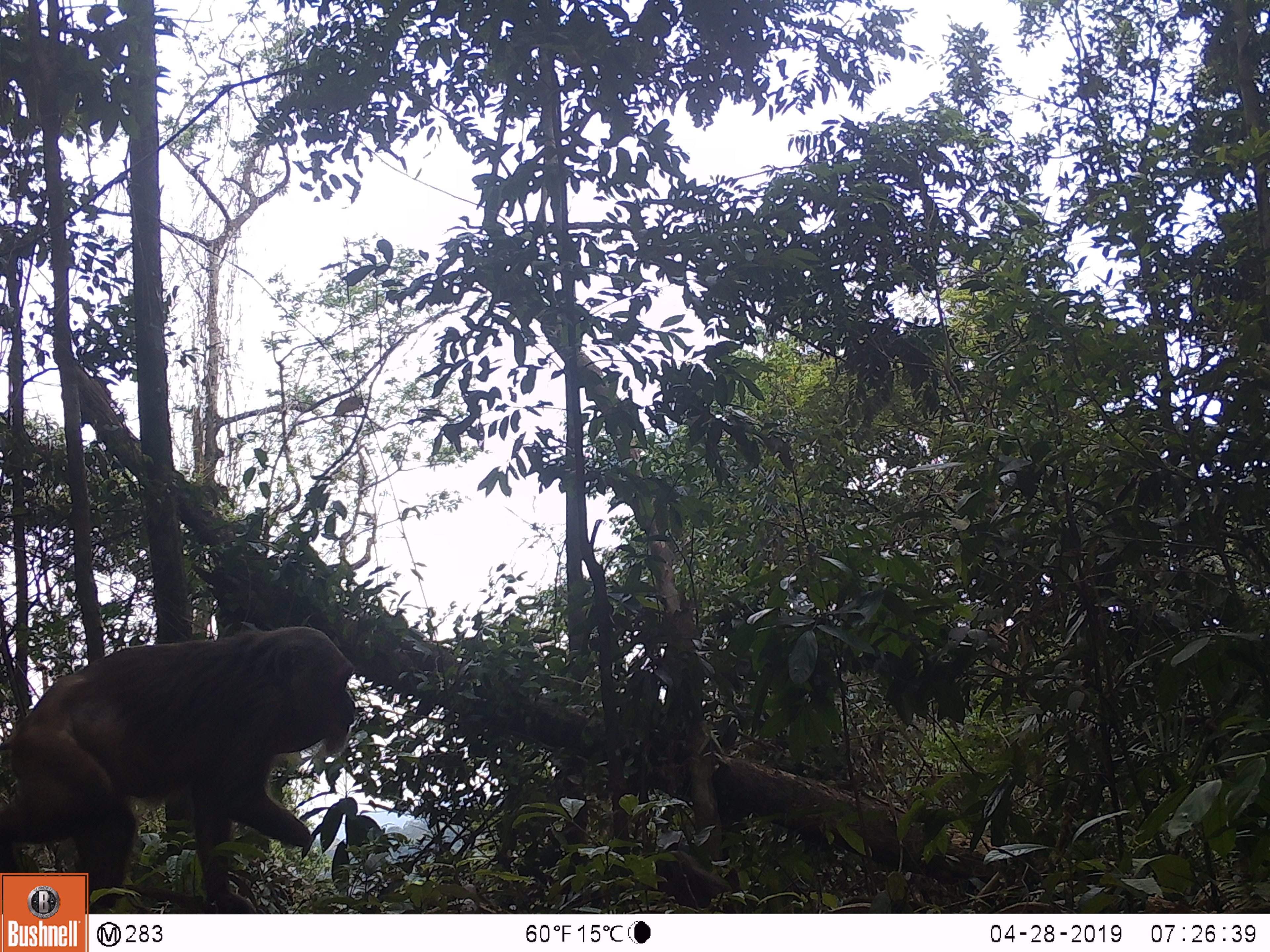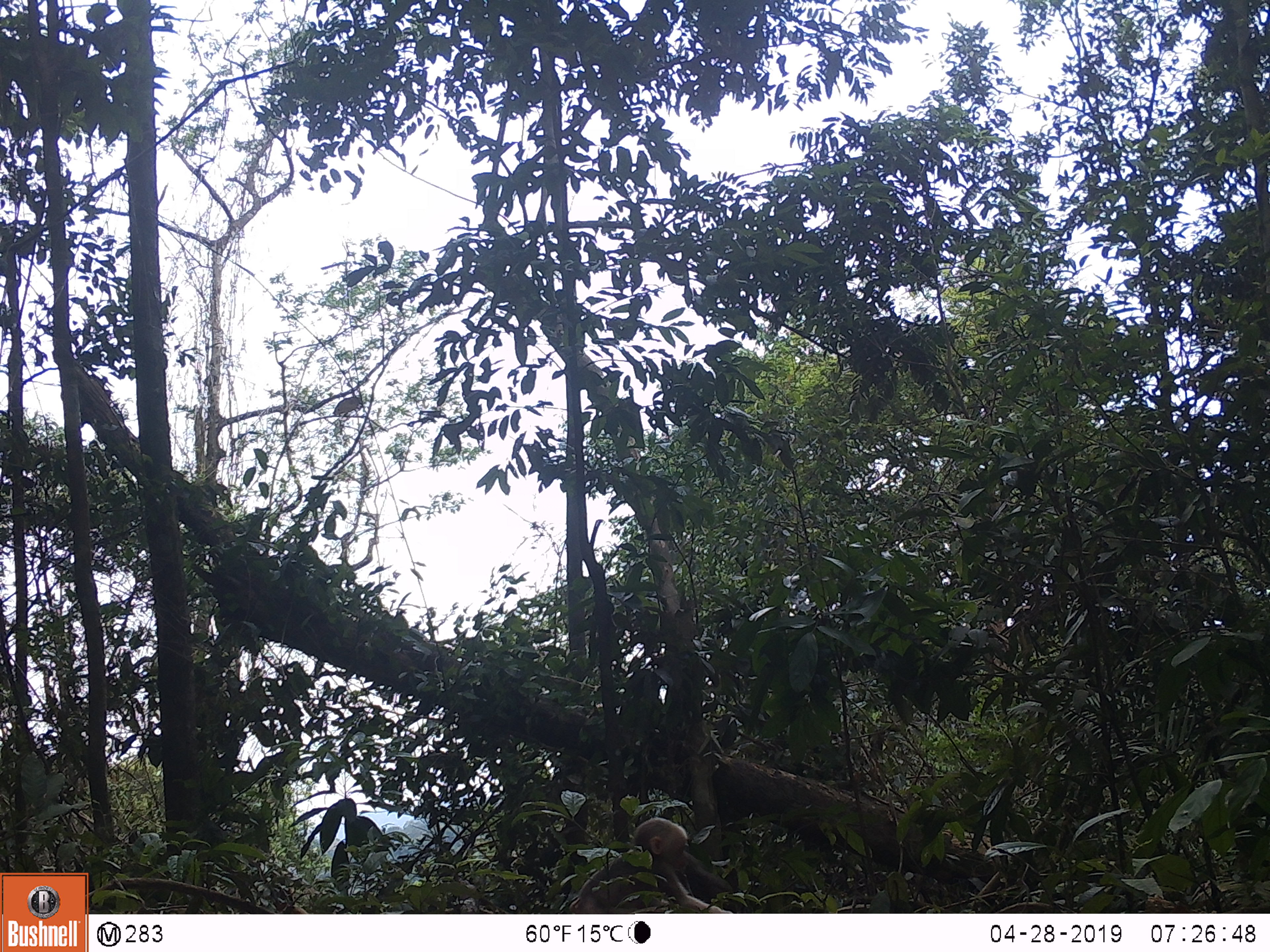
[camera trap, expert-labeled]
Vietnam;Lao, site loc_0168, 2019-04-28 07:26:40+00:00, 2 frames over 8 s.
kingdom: Animalia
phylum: Chordata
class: Mammalia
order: Primates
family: Cercopithecidae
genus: Macaca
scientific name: Macaca arctoides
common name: stump-tailed macaque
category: stump tailed macaque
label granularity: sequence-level